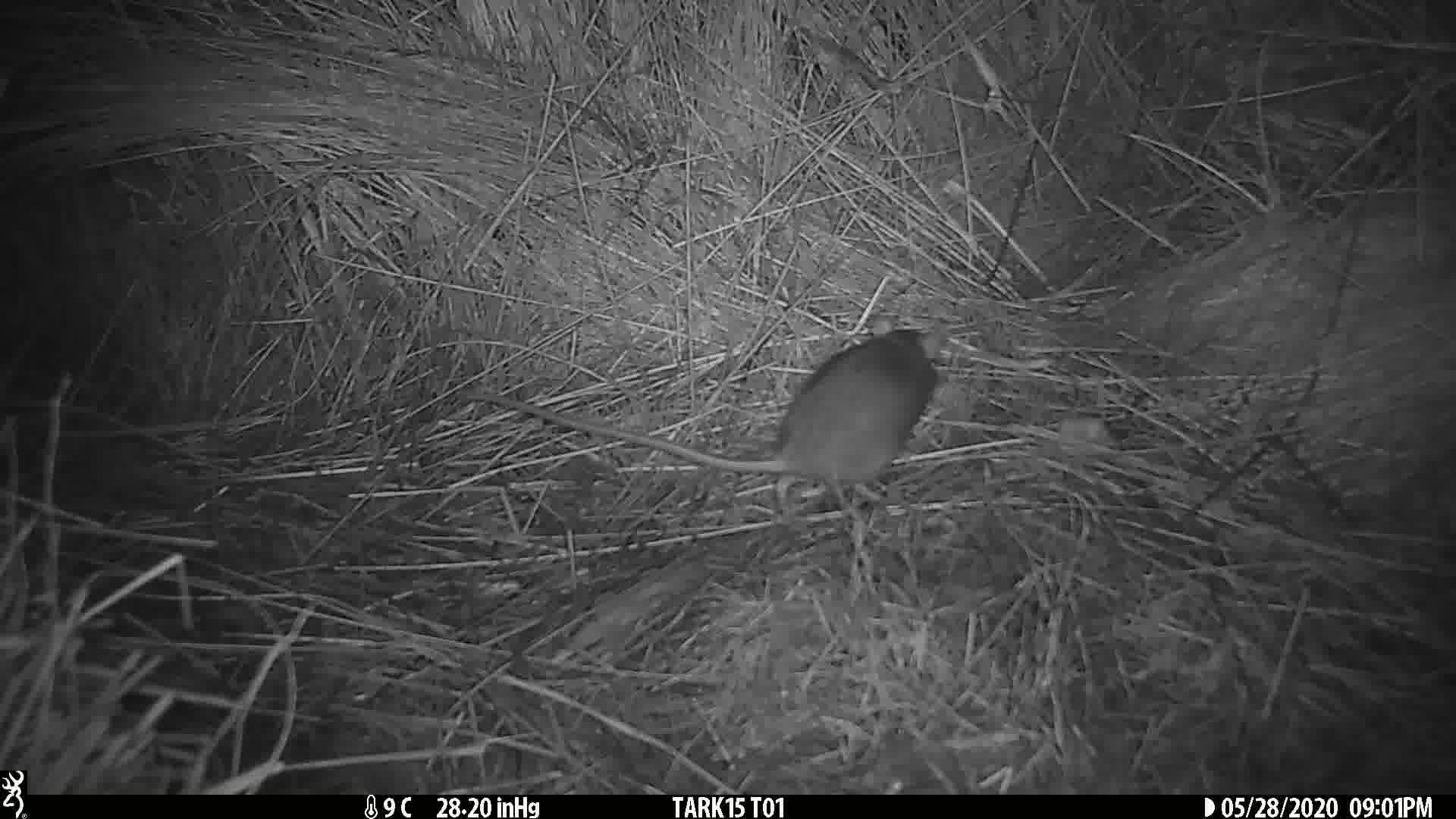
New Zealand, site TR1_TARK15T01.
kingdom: Animalia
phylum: Chordata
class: Mammalia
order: Rodentia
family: Muridae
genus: Rattus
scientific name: Rattus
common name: rat